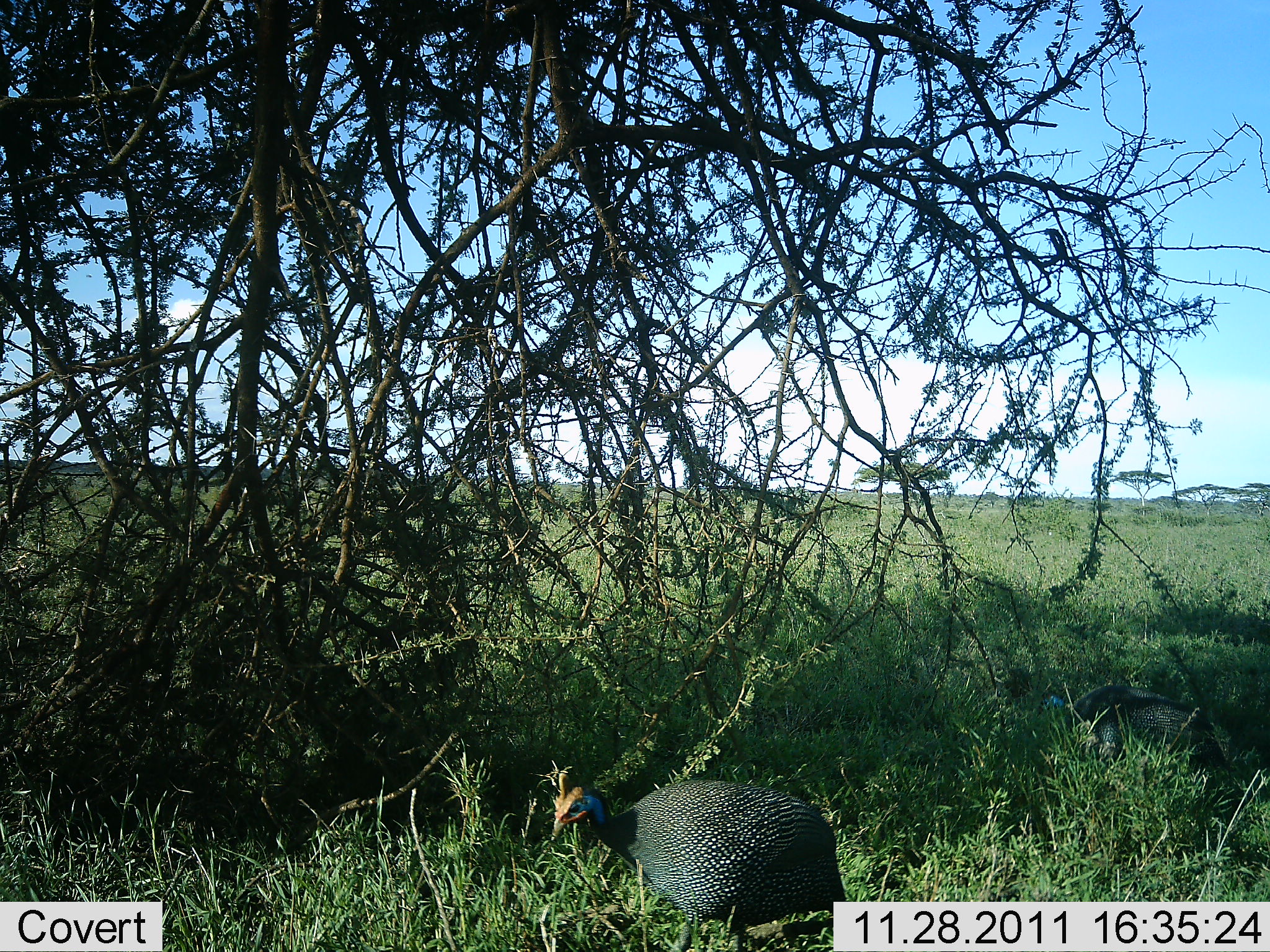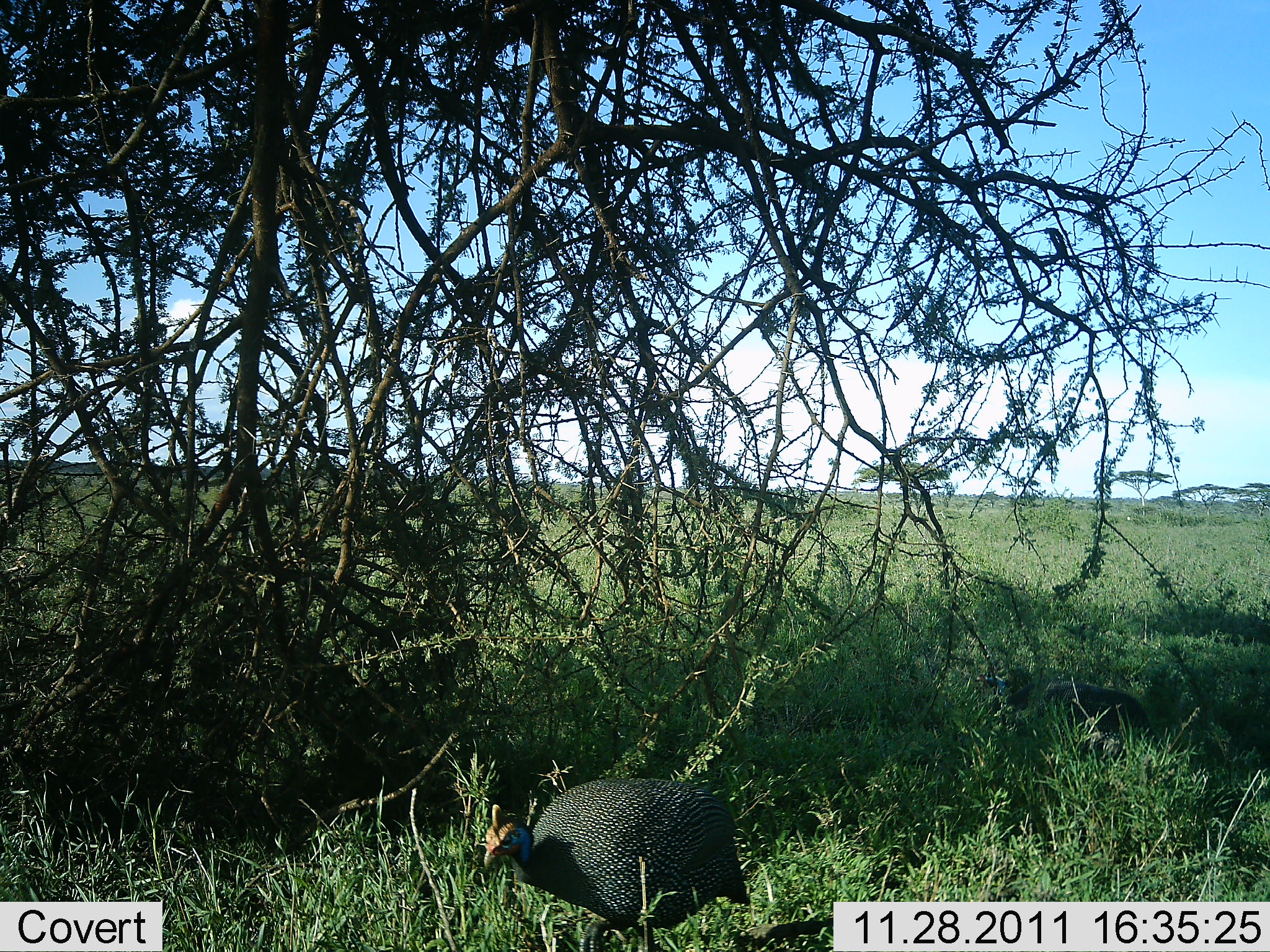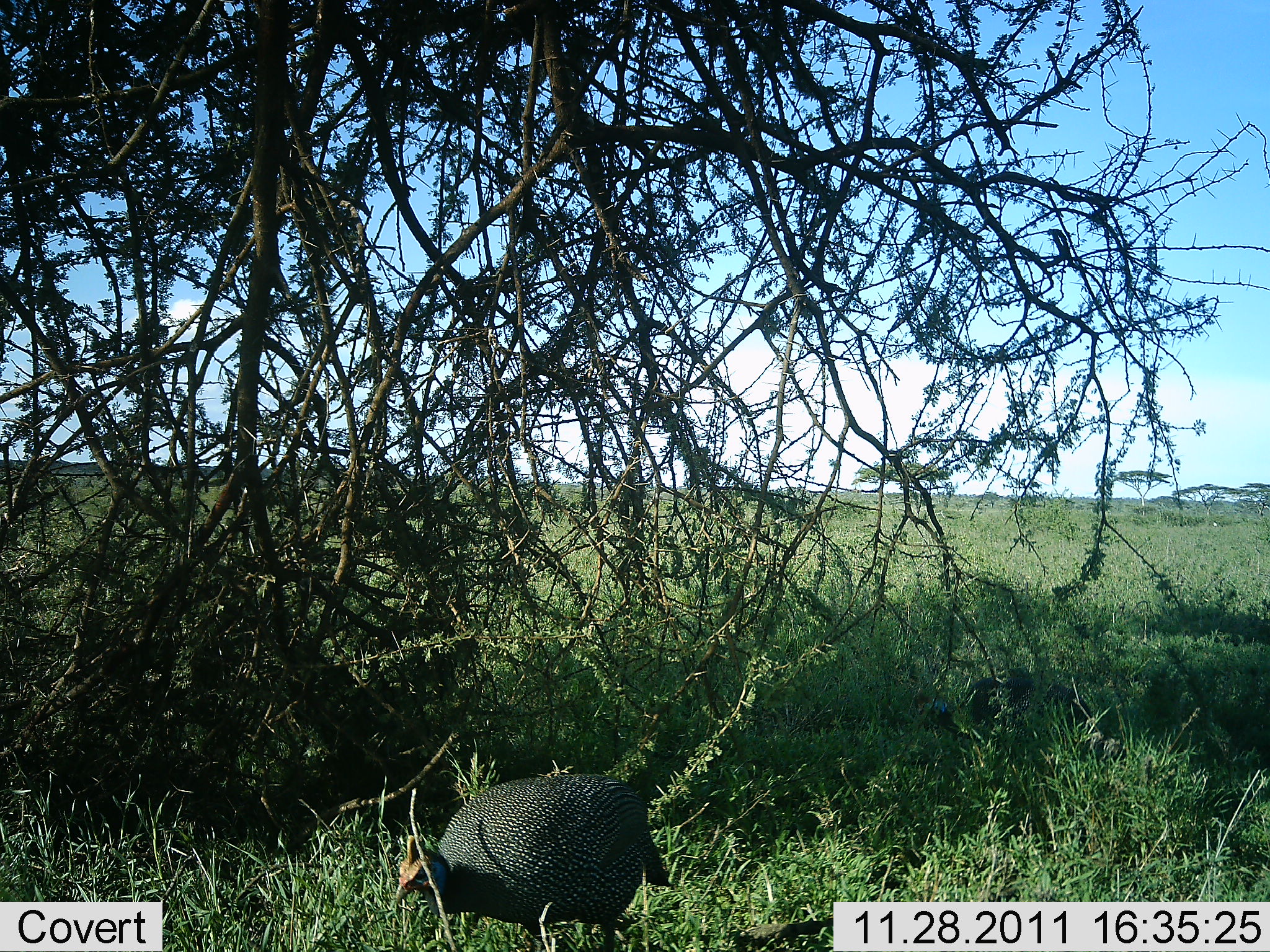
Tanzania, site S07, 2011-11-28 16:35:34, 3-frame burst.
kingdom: Animalia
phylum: Chordata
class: Aves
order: Galliformes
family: Numididae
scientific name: Numididae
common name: guinea fowl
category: guineafowl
Guineafowl (guinea fowl) (Numididae), count 2. Behavior (volunteer vote fractions): standing 7%, resting 0%, moving 86%, interacting 0%. Young present (vote fraction): 0%. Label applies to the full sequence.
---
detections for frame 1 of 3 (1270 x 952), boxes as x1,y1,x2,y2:
animal: 548,769,852,952; 1035,681,1239,773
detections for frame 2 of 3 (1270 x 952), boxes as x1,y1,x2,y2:
animal: 481,775,753,952; 1034,679,1165,763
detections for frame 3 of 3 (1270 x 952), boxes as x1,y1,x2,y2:
animal: 393,773,675,952; 923,666,1100,760